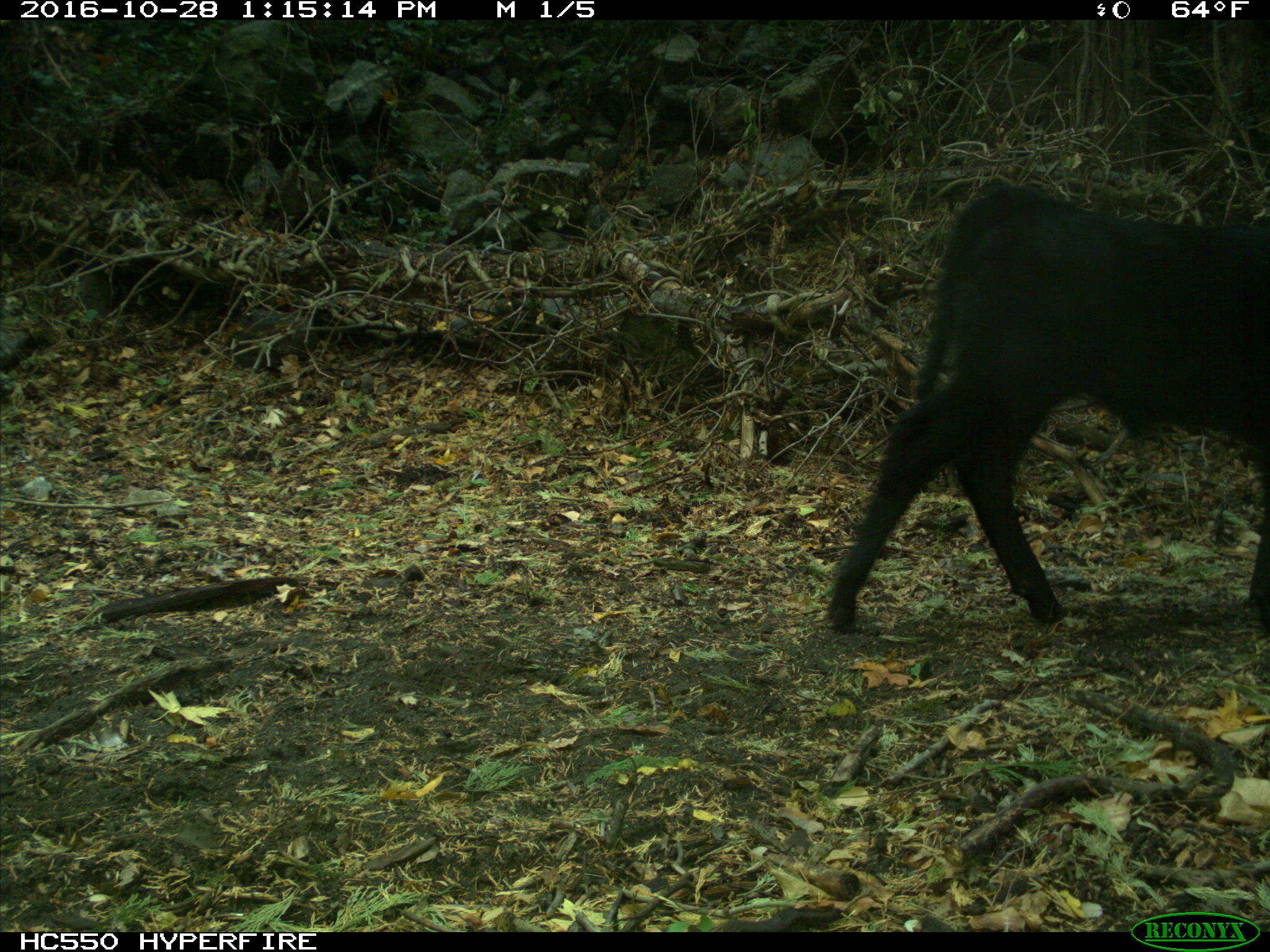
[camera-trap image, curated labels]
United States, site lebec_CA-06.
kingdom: Animalia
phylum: Chordata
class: Mammalia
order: Artiodactyla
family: Bovidae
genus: Bos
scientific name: Bos taurus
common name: domestic cow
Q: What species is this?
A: Bos taurus (domestic cow).